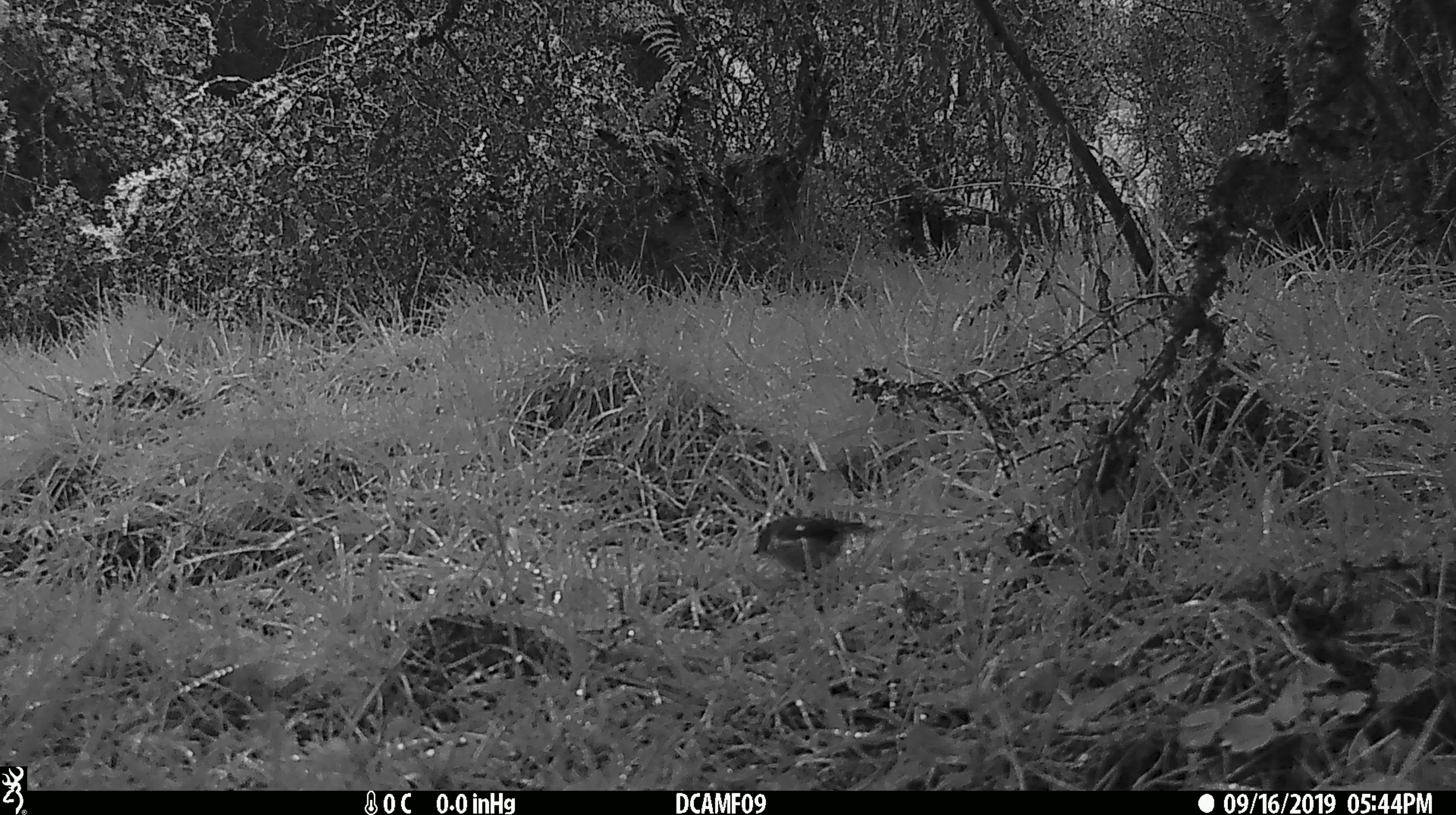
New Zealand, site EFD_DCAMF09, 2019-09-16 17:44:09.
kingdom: Animalia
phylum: Chordata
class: Aves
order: Passeriformes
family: Petroicidae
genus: Petroica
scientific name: Petroica macrocephala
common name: tomtit